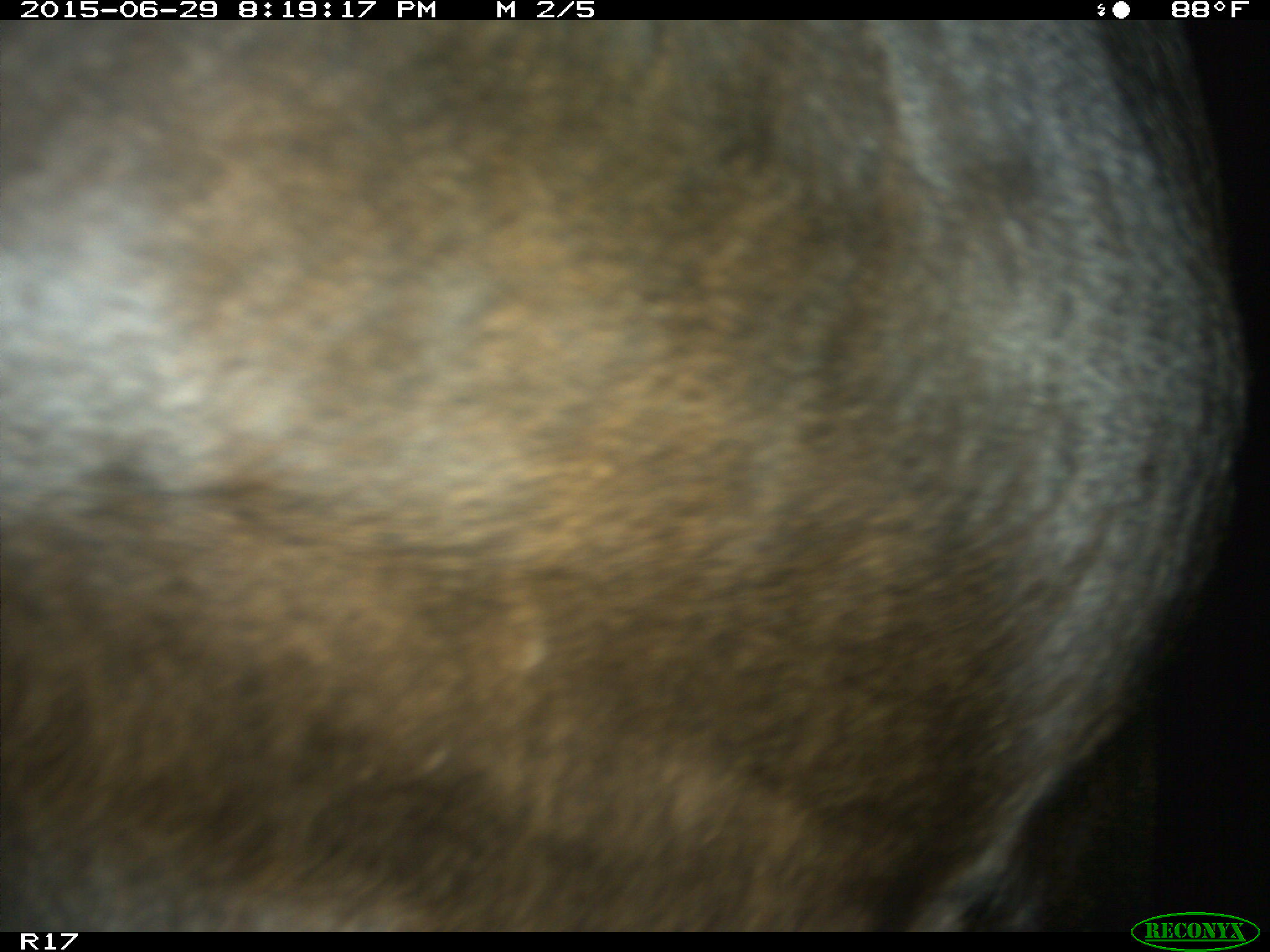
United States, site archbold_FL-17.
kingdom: Animalia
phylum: Chordata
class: Mammalia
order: Artiodactyla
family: Bovidae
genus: Bos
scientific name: Bos taurus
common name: domestic cow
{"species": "Bos taurus (domestic cow)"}